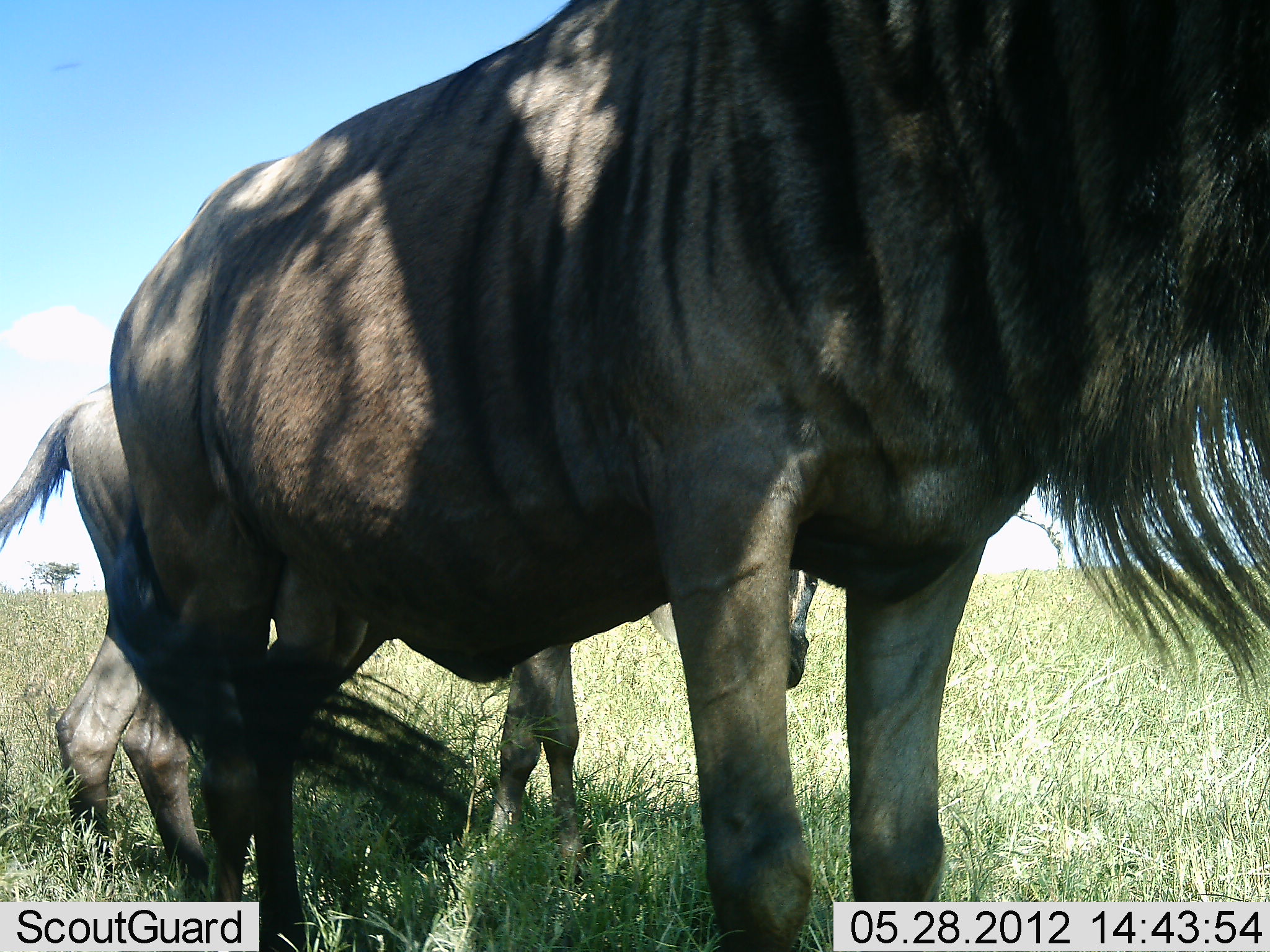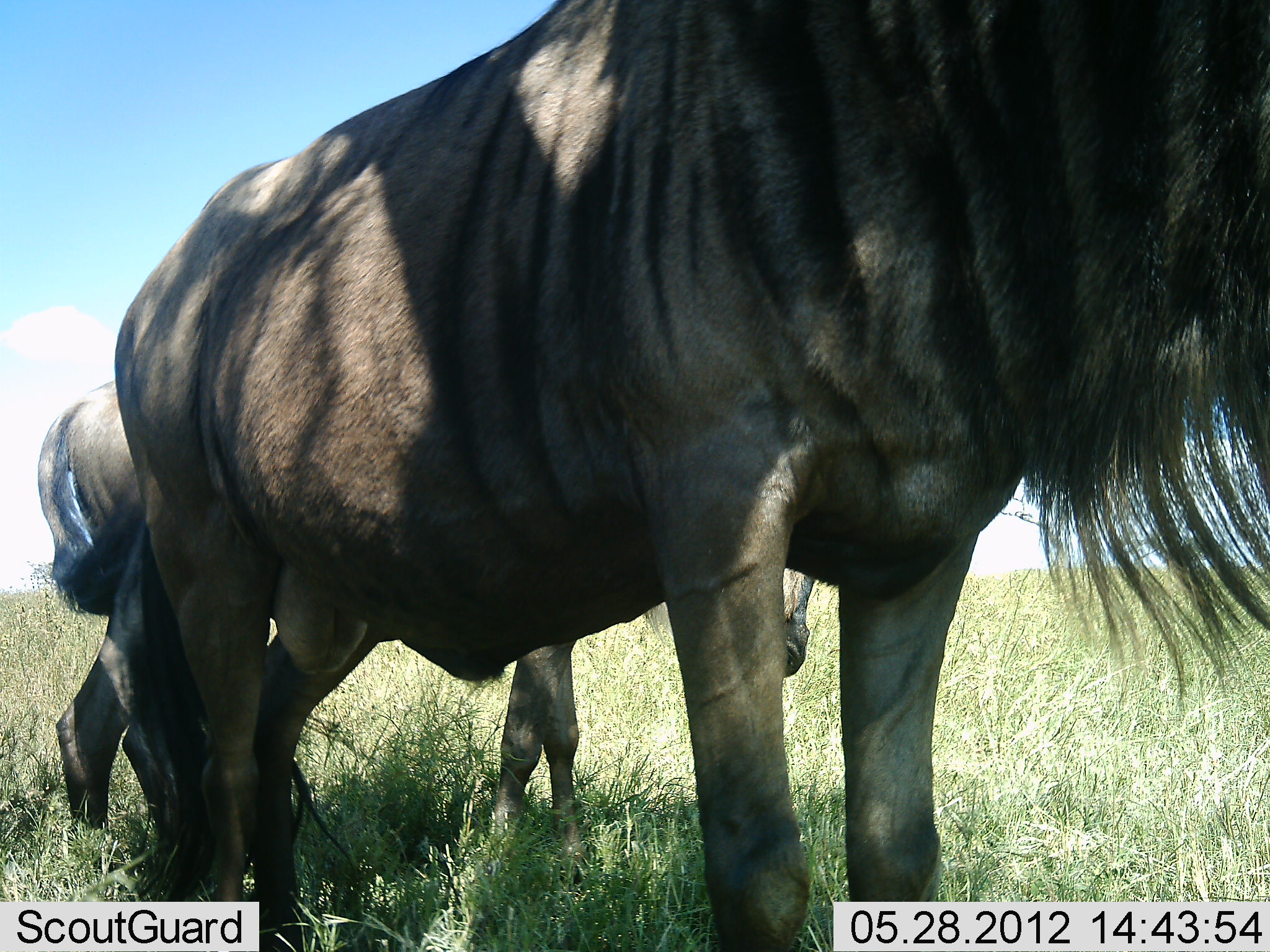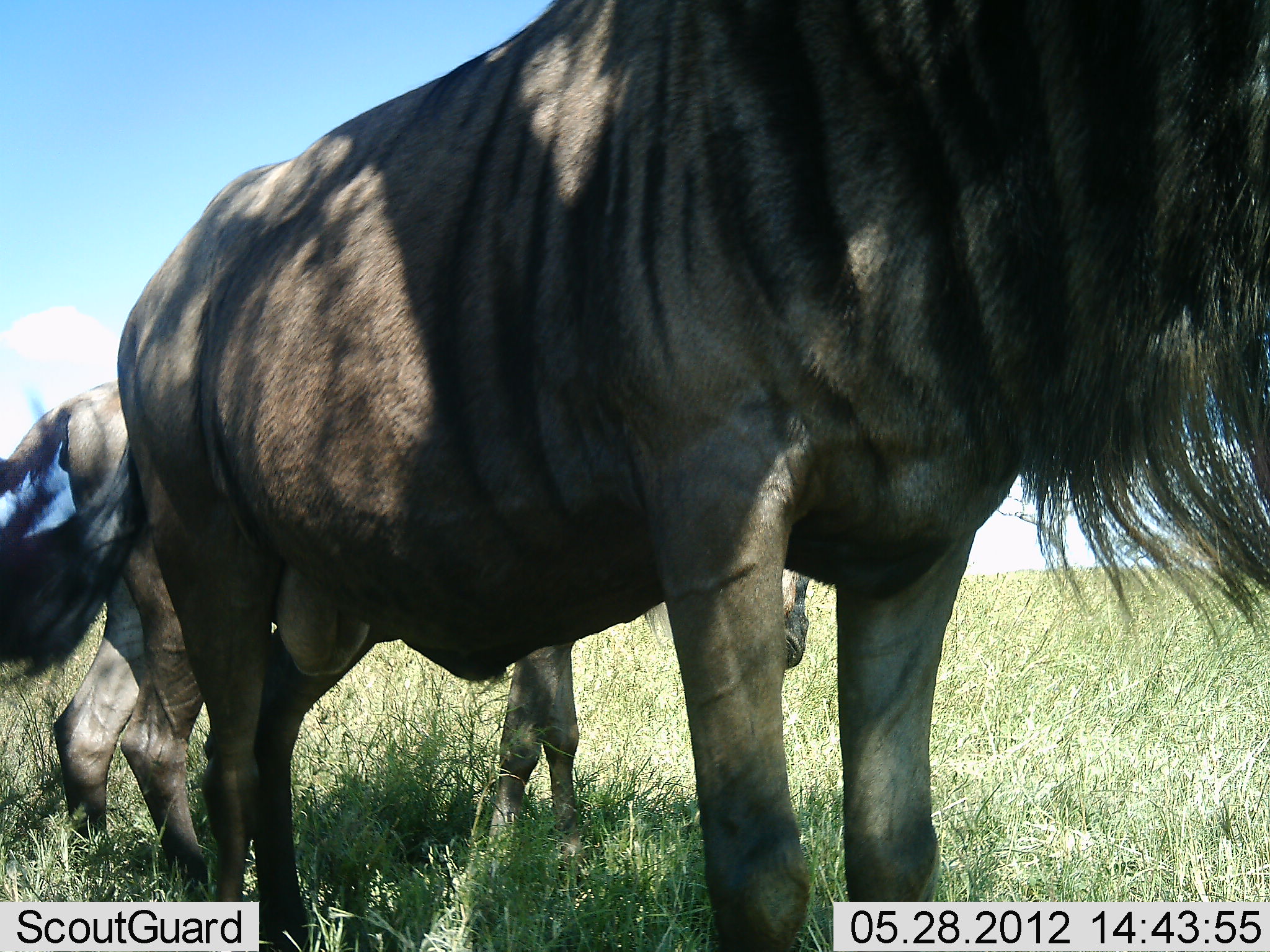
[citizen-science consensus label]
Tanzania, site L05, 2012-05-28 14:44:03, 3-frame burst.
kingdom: Animalia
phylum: Chordata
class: Mammalia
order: Artiodactyla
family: Bovidae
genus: Connochaetes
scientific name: Connochaetes taurinus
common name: blue wildebeest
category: wildebeest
Wildebeest (blue wildebeest) (Connochaetes taurinus), count 2. Behavior (volunteer vote fractions): standing 100%, resting 0%, moving 0%, interacting 0%. Young present (vote fraction): 9%. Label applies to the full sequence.